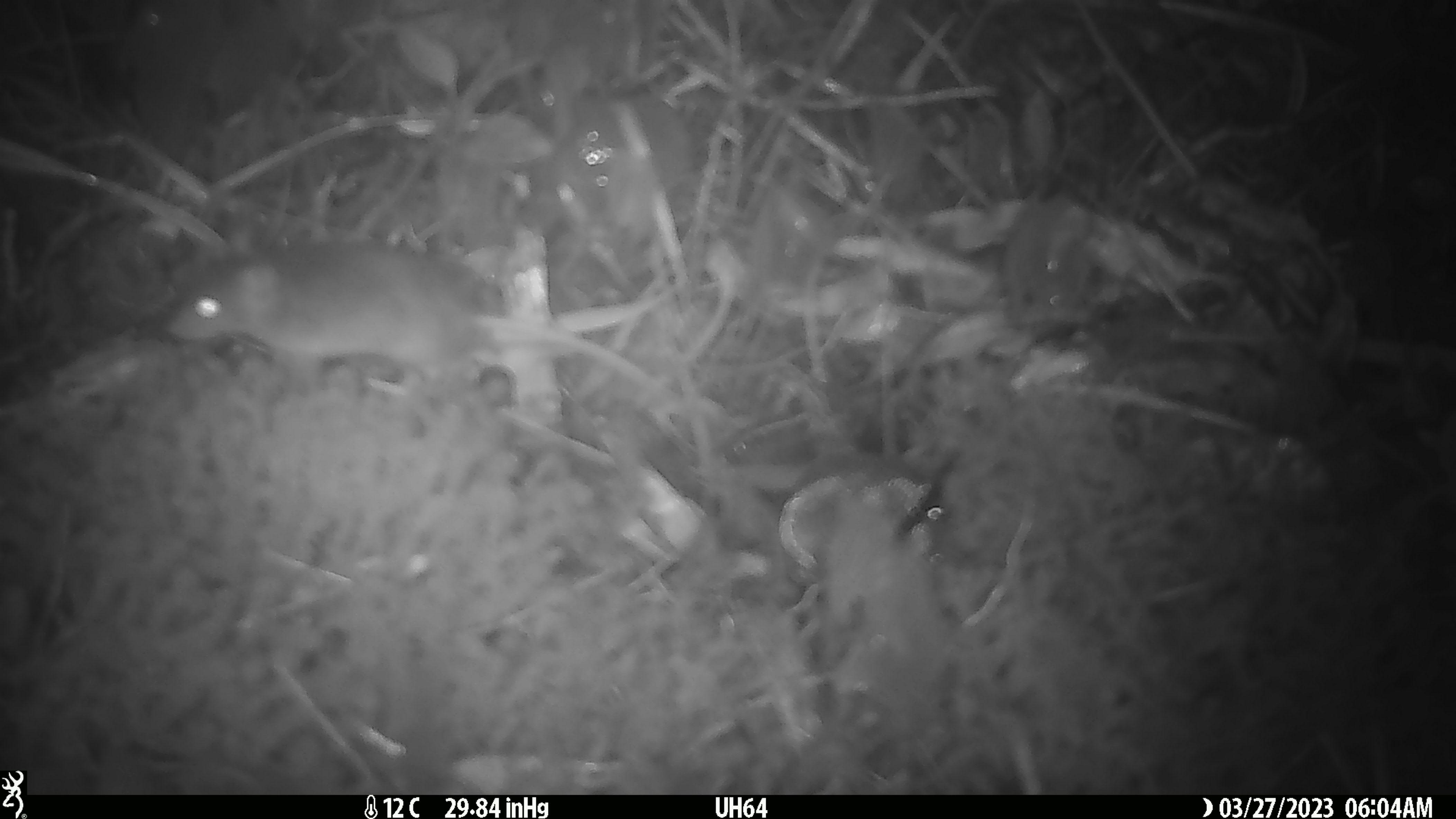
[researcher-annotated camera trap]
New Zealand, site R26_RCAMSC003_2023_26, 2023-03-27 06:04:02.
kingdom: Animalia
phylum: Chordata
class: Mammalia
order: Rodentia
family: Muridae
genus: Mus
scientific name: Mus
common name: mouse